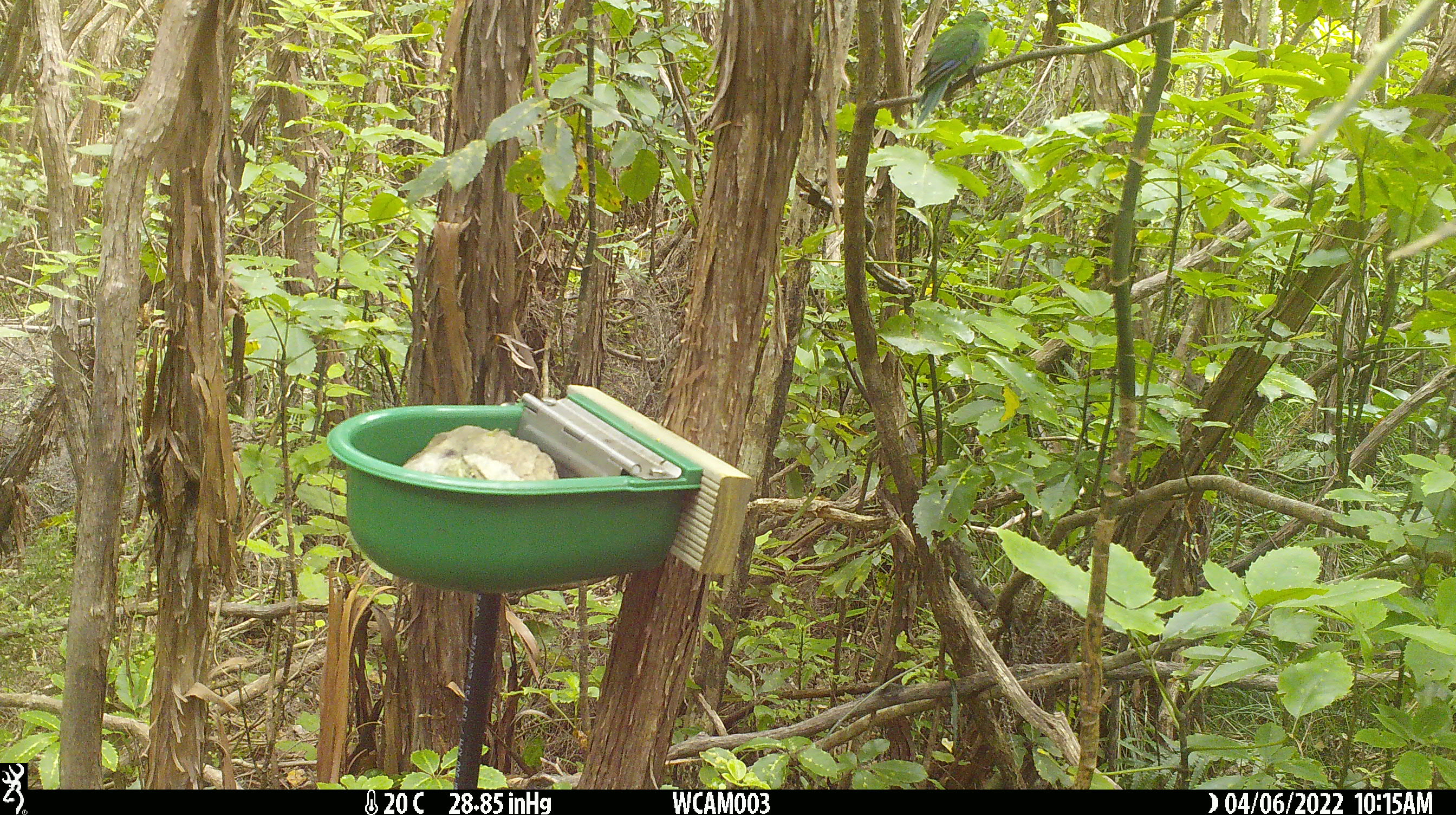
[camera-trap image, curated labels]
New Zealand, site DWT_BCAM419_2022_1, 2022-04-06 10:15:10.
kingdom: Animalia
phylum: Chordata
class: Aves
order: Psittaciformes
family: Psittaculidae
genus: Cyanoramphus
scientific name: Cyanoramphus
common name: parakeet